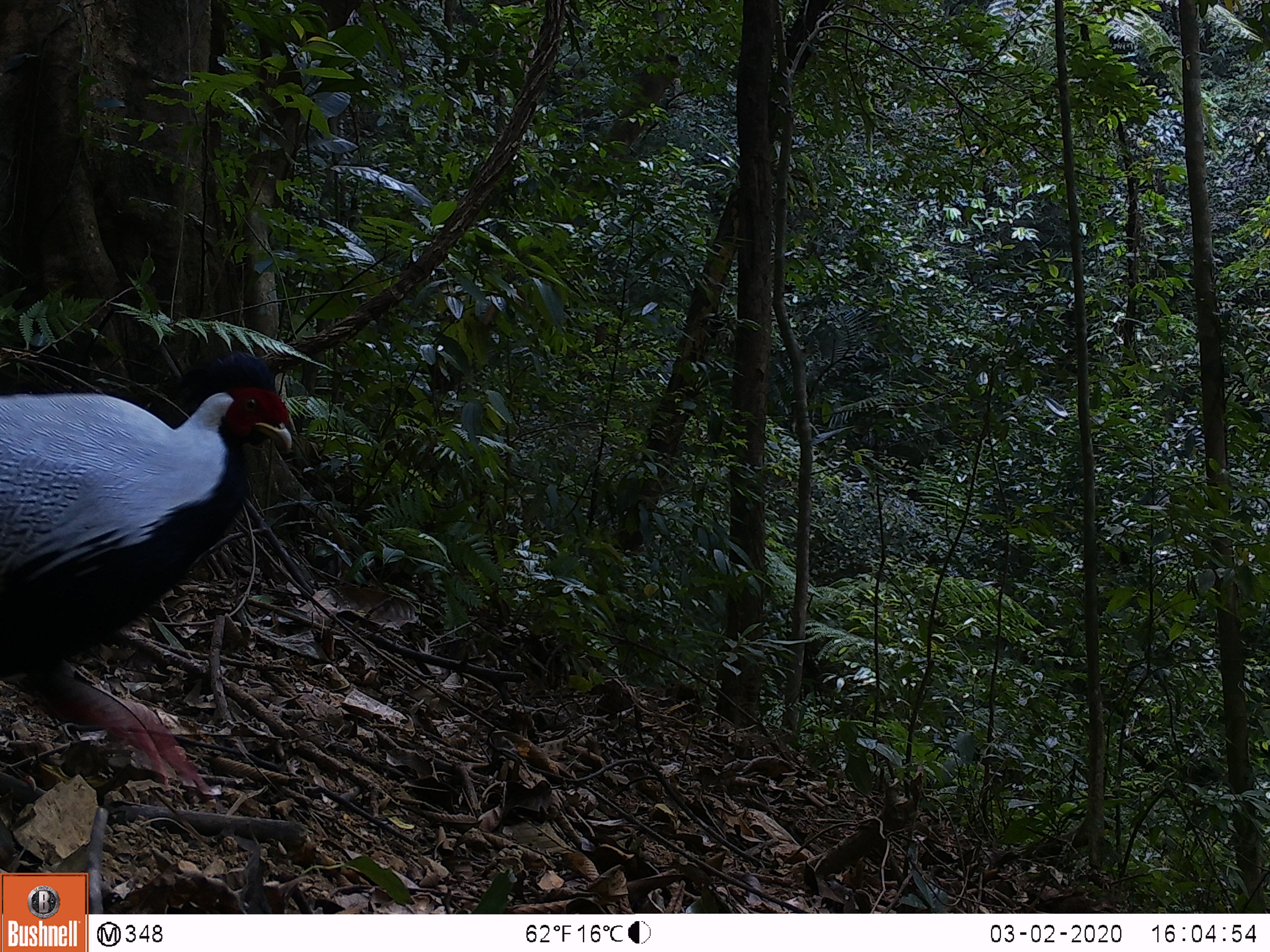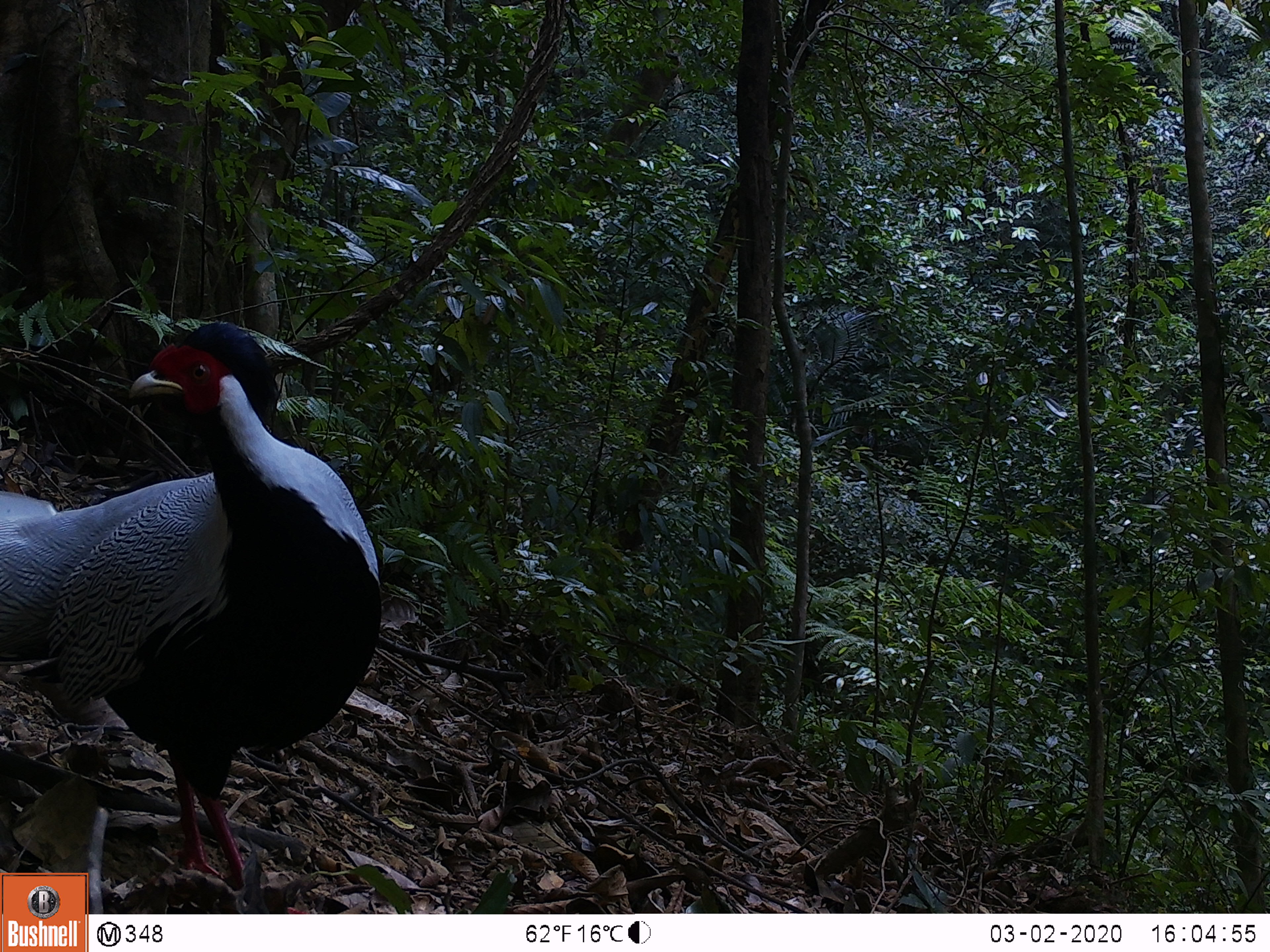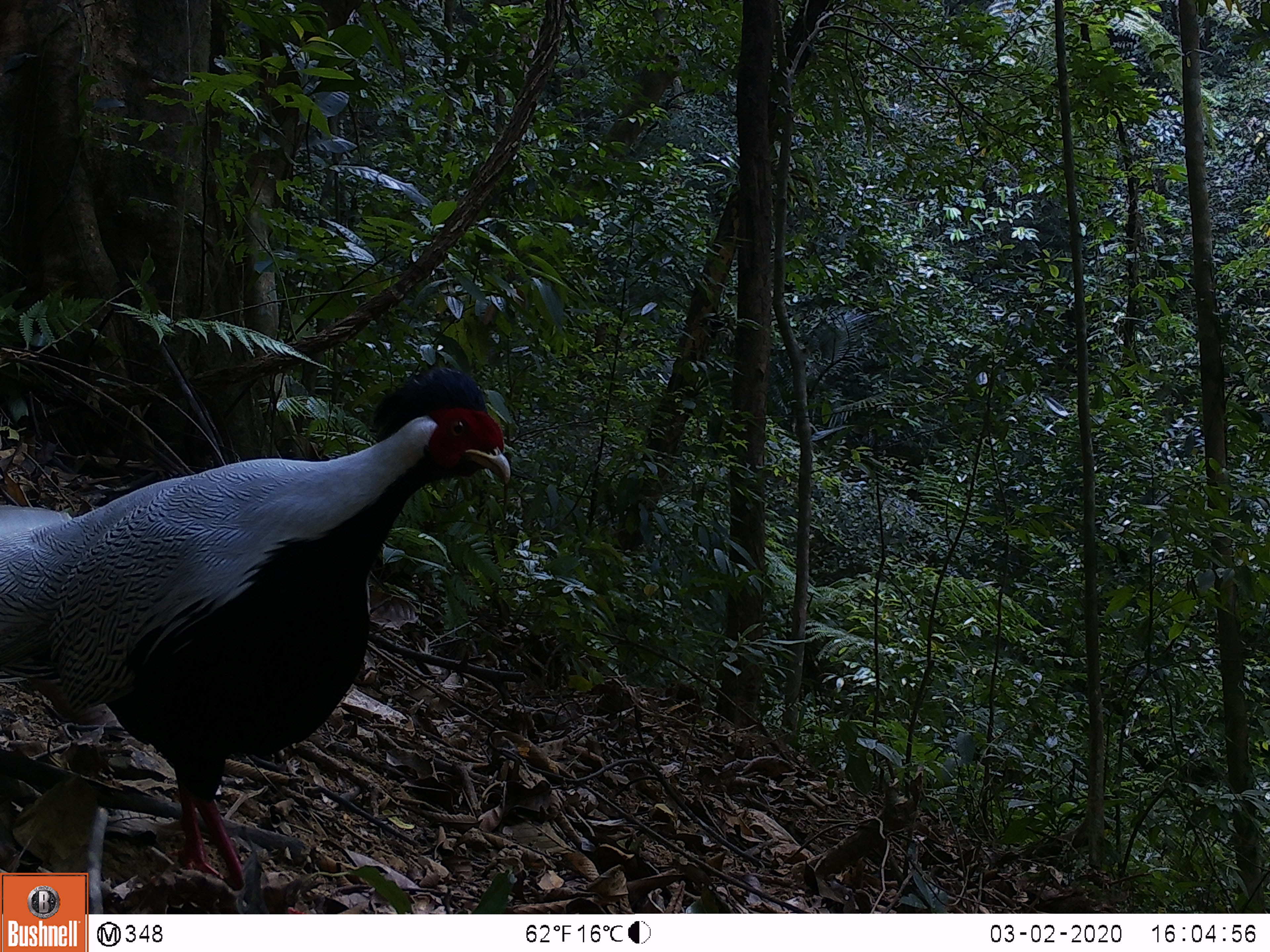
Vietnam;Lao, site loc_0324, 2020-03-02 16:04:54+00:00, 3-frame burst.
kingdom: Animalia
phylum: Chordata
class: Aves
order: Galliformes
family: Phasianidae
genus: Lophura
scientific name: Lophura nycthemera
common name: silver pheasant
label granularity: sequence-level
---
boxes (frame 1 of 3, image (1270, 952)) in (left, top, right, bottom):
silver pheasant: (0, 351, 294, 799)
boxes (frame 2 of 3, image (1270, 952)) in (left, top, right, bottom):
silver pheasant: (0, 320, 381, 913)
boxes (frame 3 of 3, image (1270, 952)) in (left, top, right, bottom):
silver pheasant: (0, 365, 511, 912)